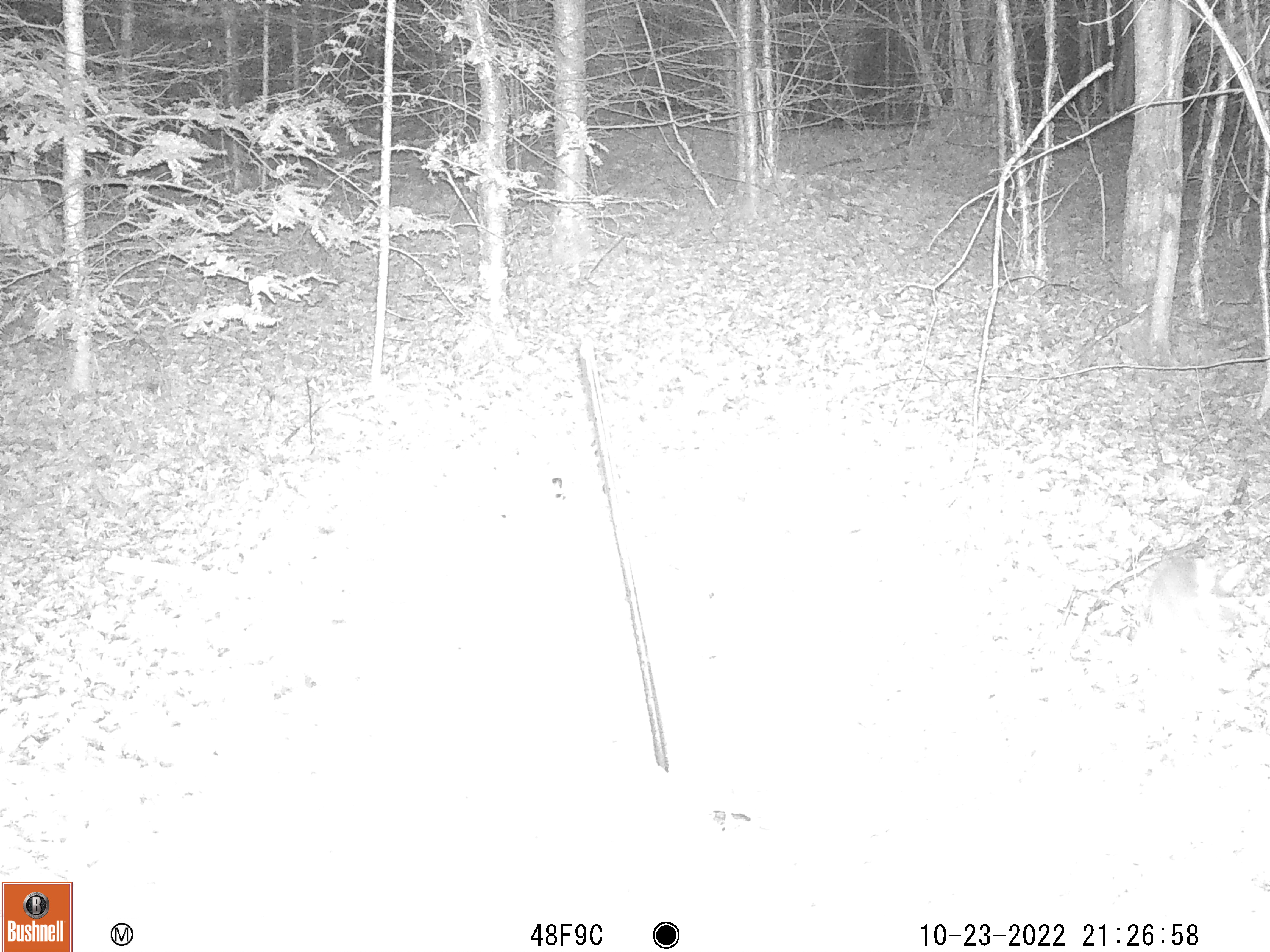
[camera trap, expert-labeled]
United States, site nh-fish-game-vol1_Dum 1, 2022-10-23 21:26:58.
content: unidentified animal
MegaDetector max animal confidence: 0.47